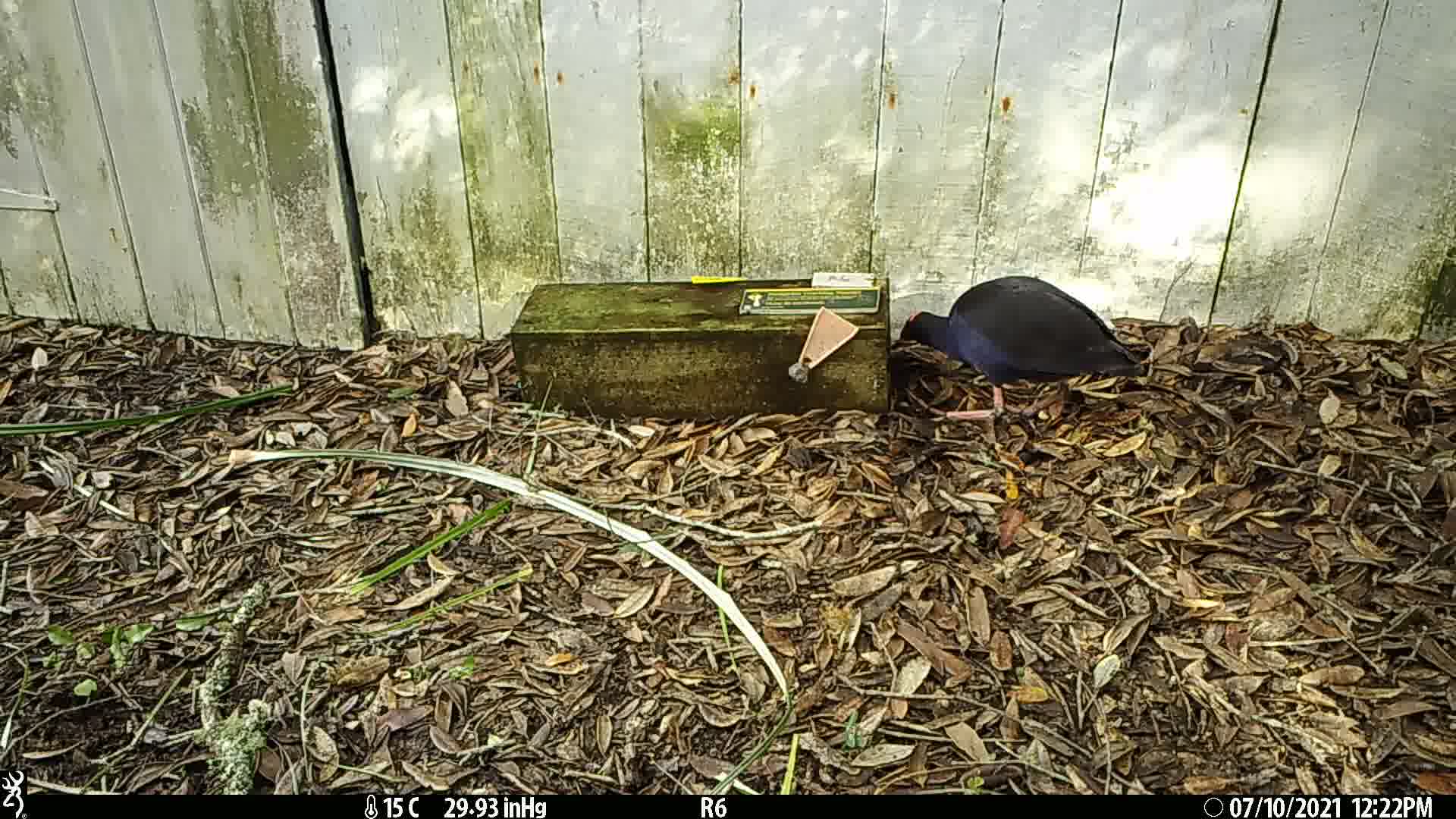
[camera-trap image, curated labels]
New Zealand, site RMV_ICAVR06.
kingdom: Animalia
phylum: Chordata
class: Aves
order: Gruiformes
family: Rallidae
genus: Porphyrio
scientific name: Porphyrio melanotus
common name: australasian swamphen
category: pukeko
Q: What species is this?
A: Pukeko (australasian swamphen) (Porphyrio melanotus).